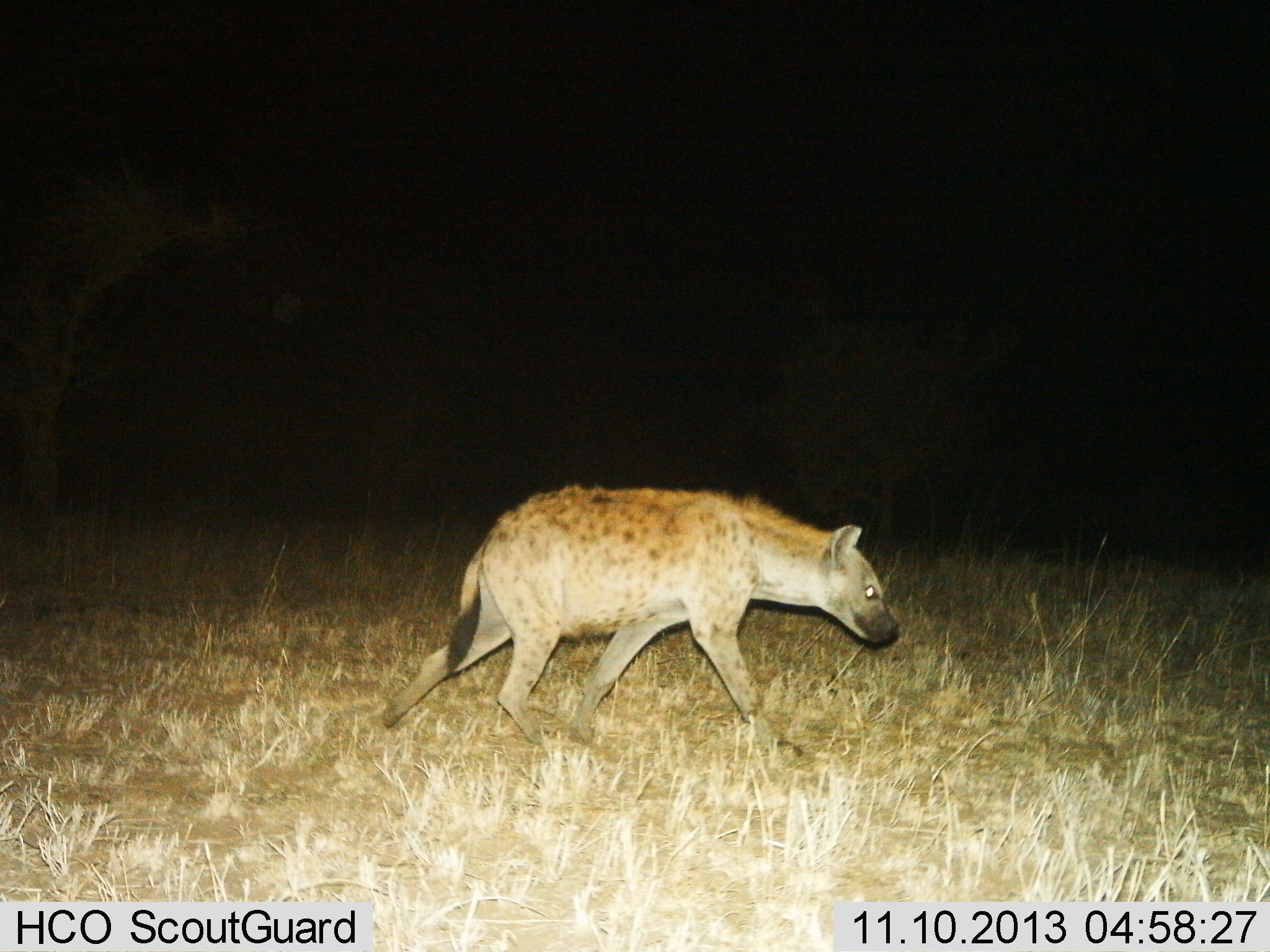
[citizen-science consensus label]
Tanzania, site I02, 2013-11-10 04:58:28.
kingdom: Animalia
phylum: Chordata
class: Mammalia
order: Carnivora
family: Hyaenidae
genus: Crocuta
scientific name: Crocuta crocuta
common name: spotted hyena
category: hyenaspotted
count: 1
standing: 10%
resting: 0%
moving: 90%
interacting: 0%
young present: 0%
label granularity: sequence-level